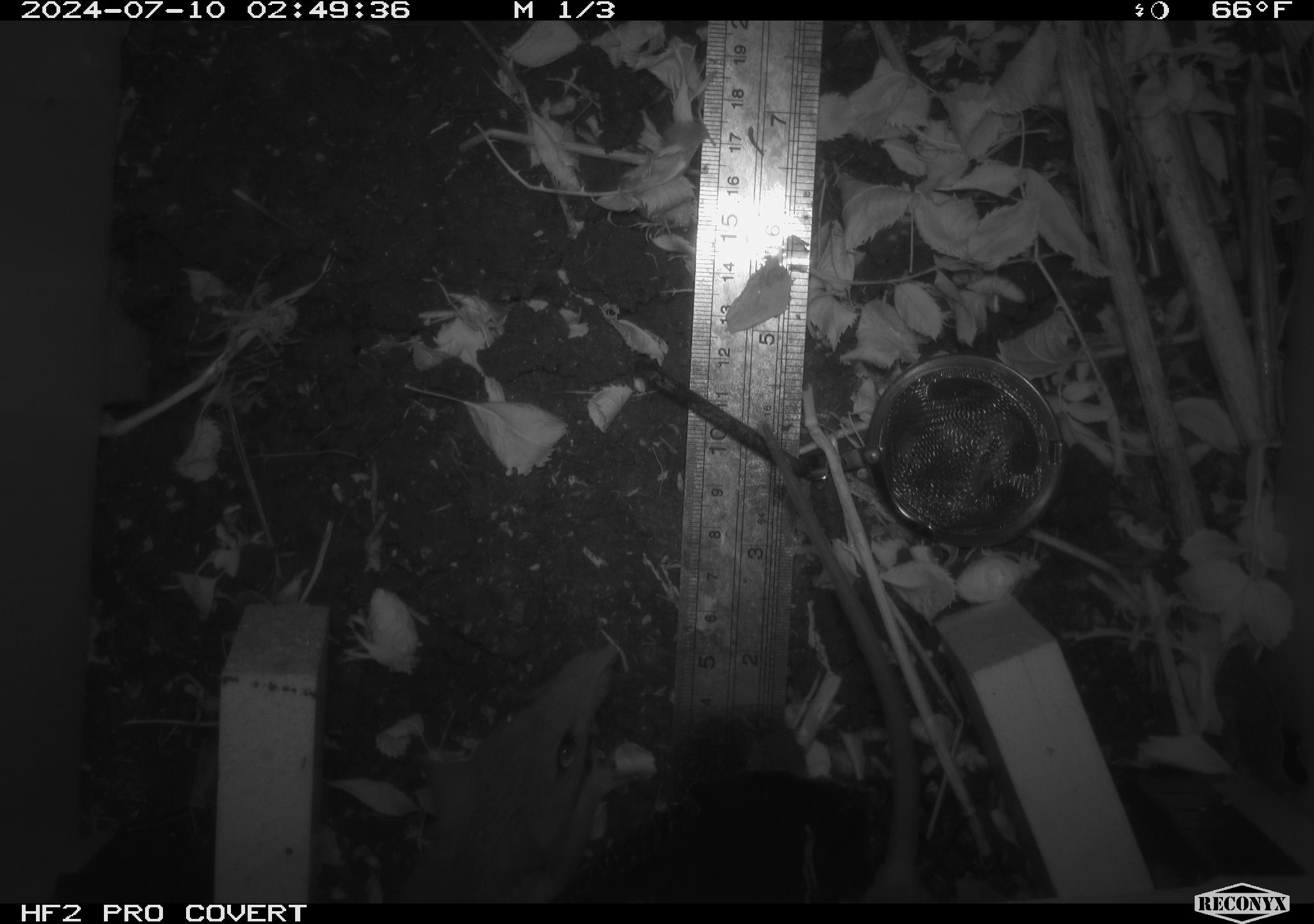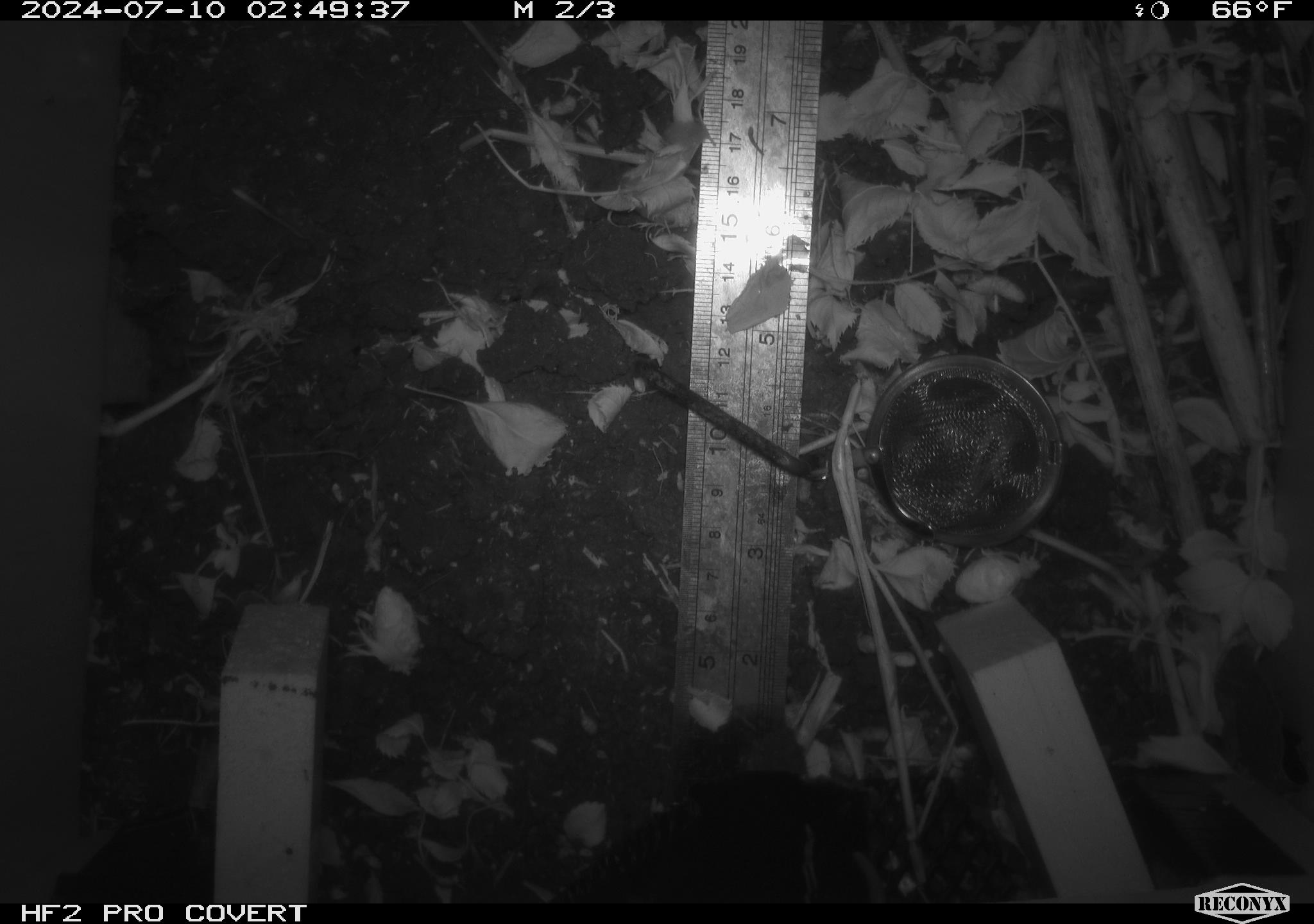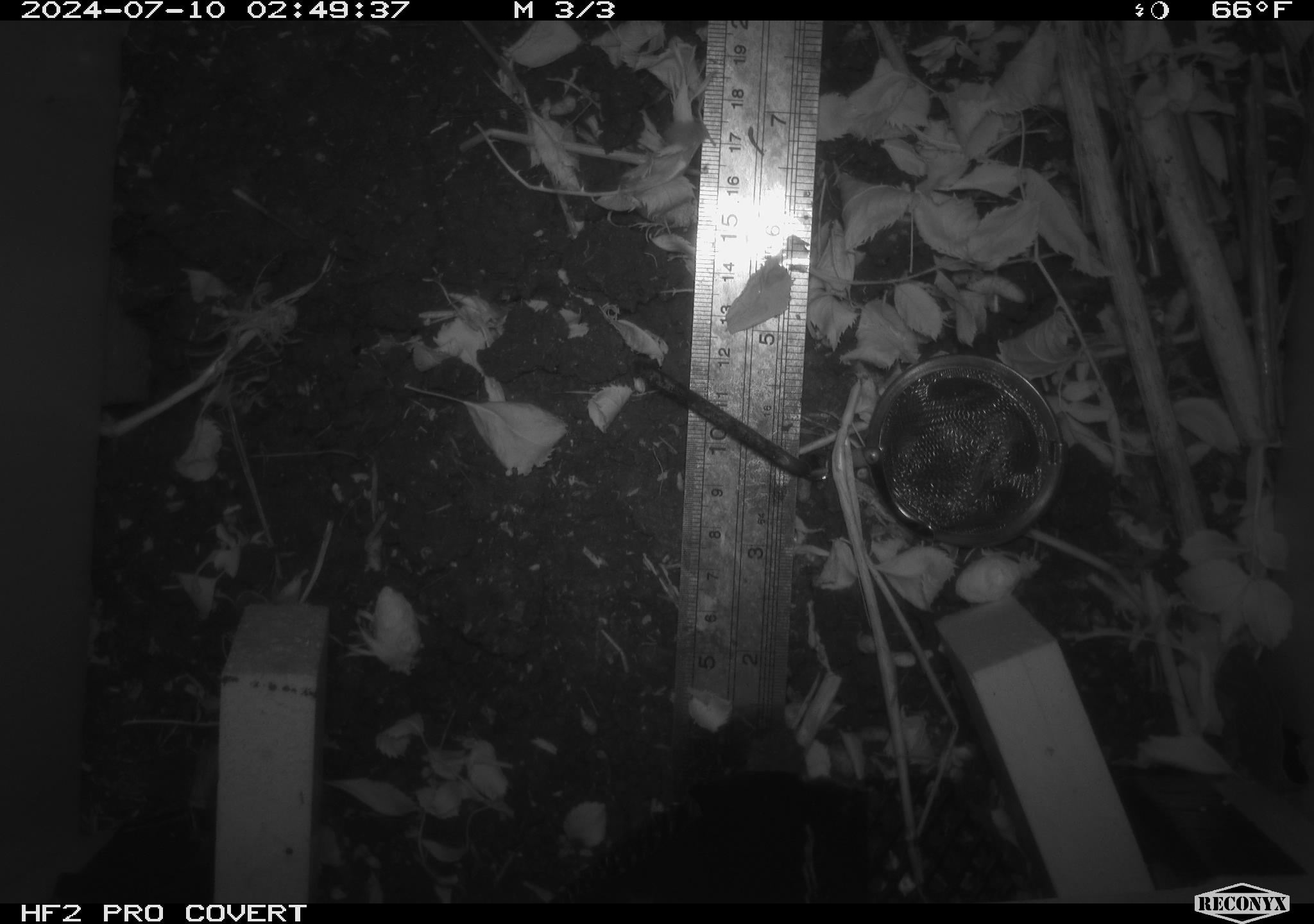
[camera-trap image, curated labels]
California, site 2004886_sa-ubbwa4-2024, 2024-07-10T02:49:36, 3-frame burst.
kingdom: Animalia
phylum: Chordata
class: Mammalia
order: Rodentia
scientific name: Rodentia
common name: woodrat or rat or mouse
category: woodrat or rat or mouse species